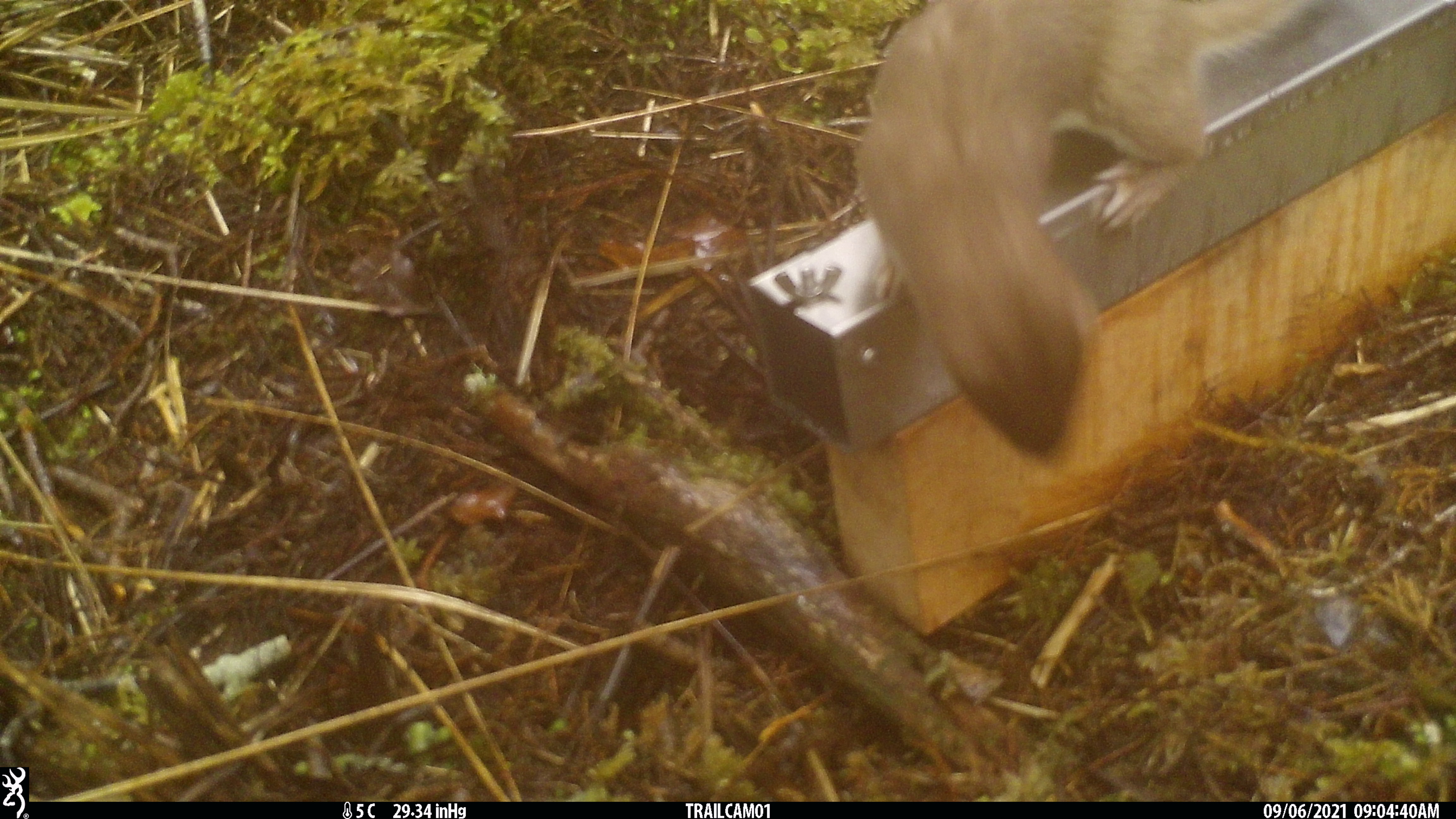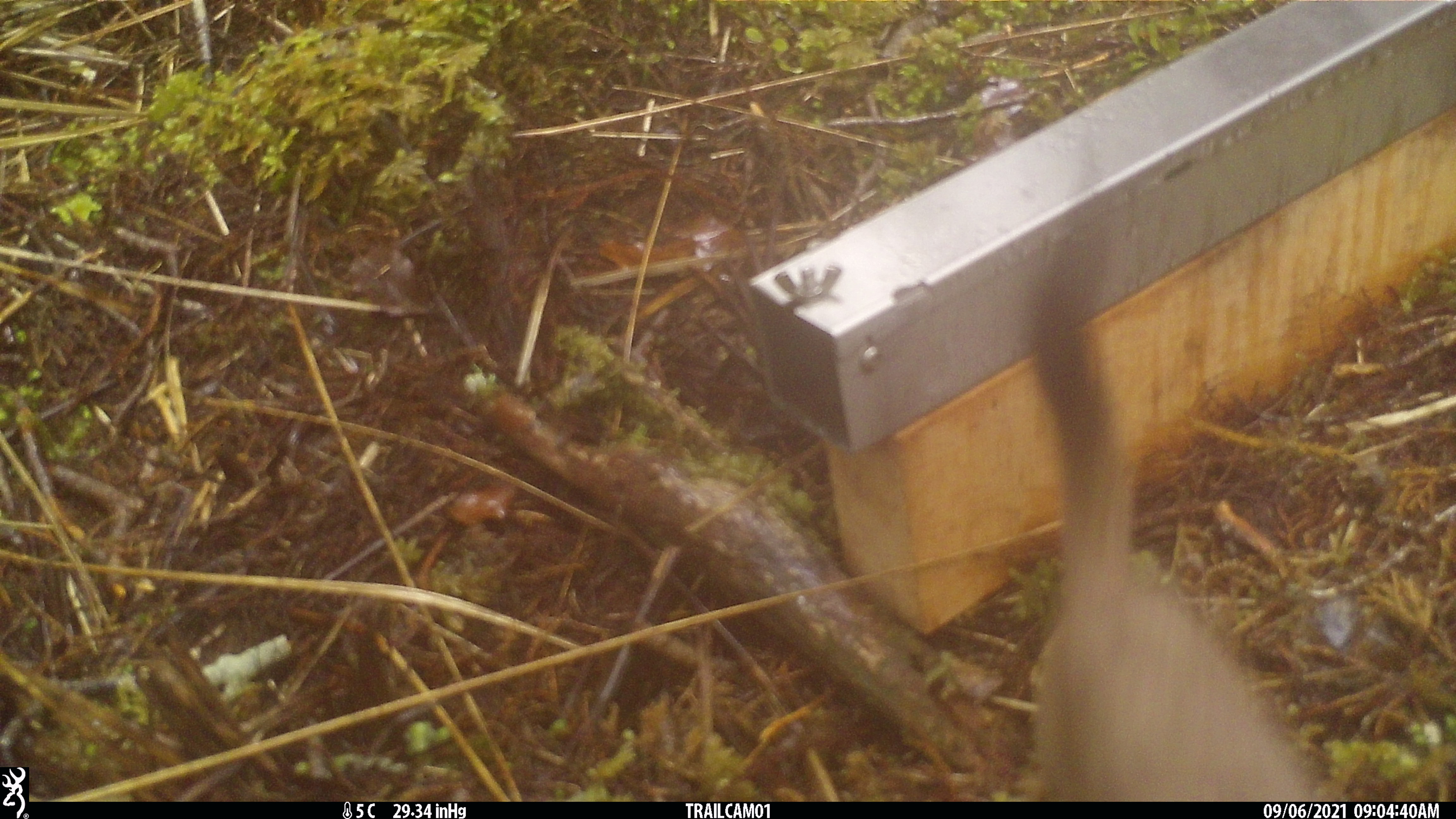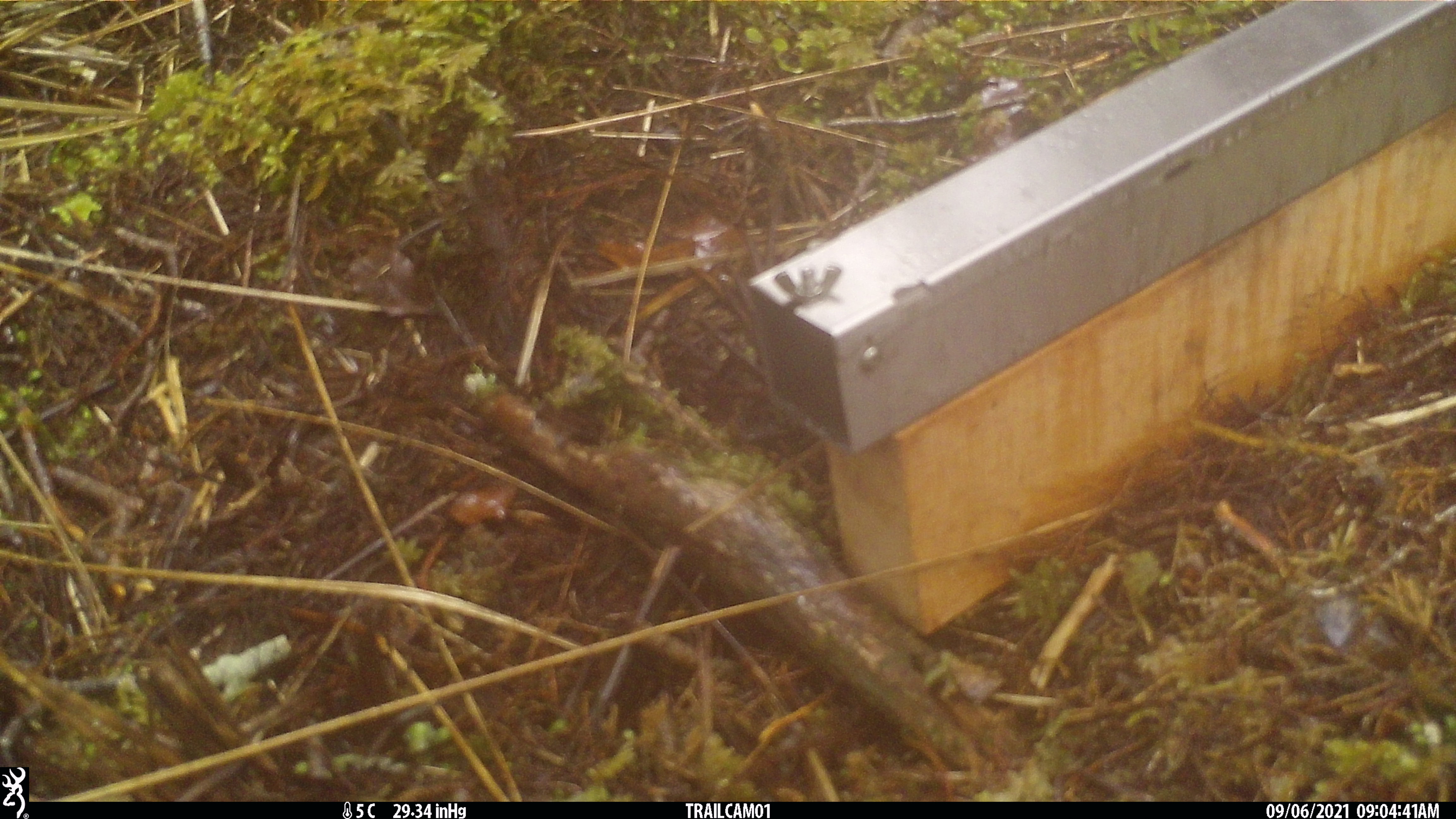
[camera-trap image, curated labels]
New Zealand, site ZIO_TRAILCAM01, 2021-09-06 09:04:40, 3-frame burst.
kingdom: Animalia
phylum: Chordata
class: Mammalia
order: Carnivora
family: Mustelidae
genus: Mustela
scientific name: Mustela erminea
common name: stoat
Stoat (Mustela erminea).